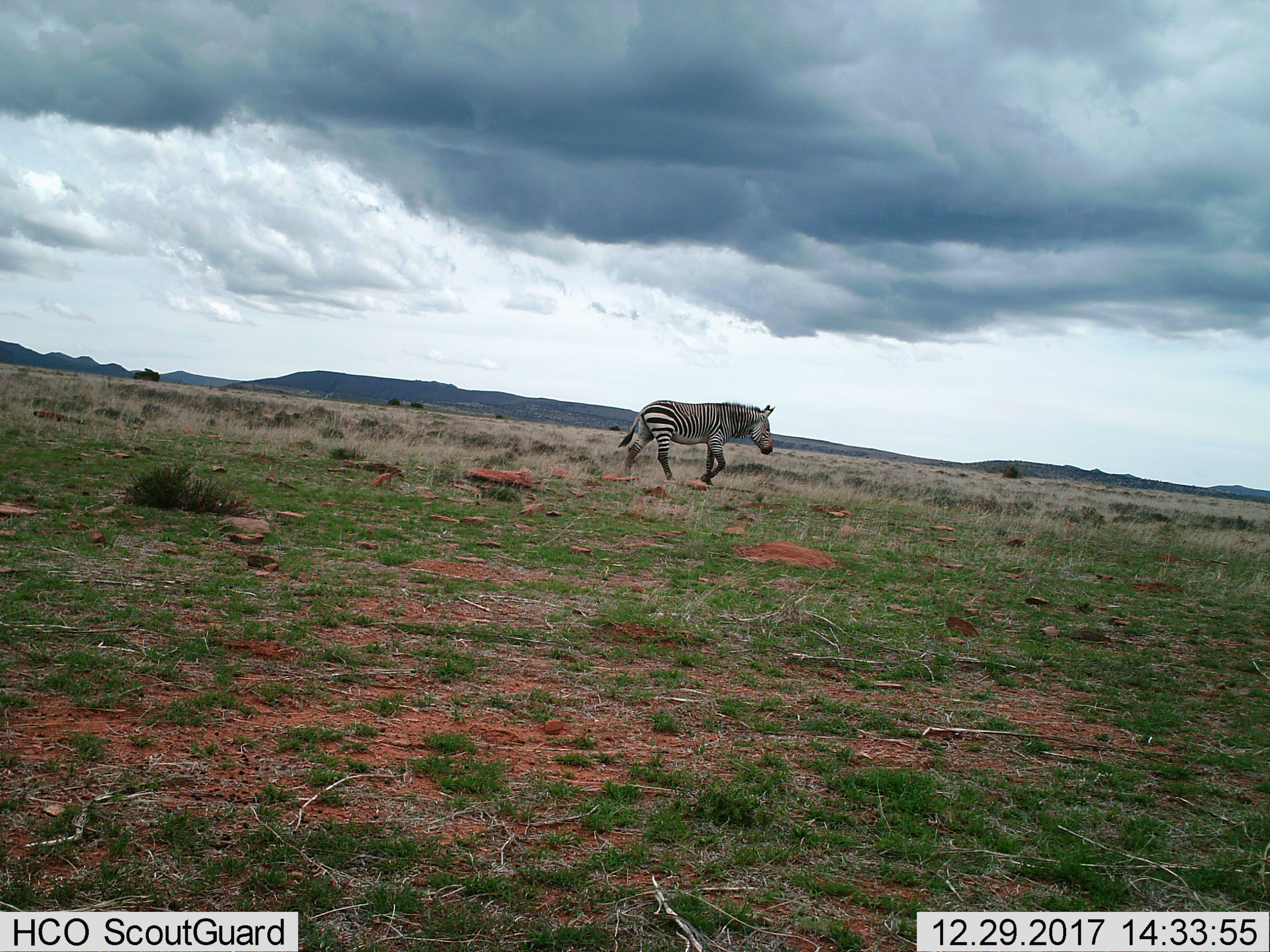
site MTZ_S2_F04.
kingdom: Animalia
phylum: Chordata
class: Mammalia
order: Perissodactyla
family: Equidae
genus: Equus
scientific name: Equus zebra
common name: mountain zebra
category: zebramountain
Zebramountain (mountain zebra) (Equus zebra), count 1. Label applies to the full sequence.